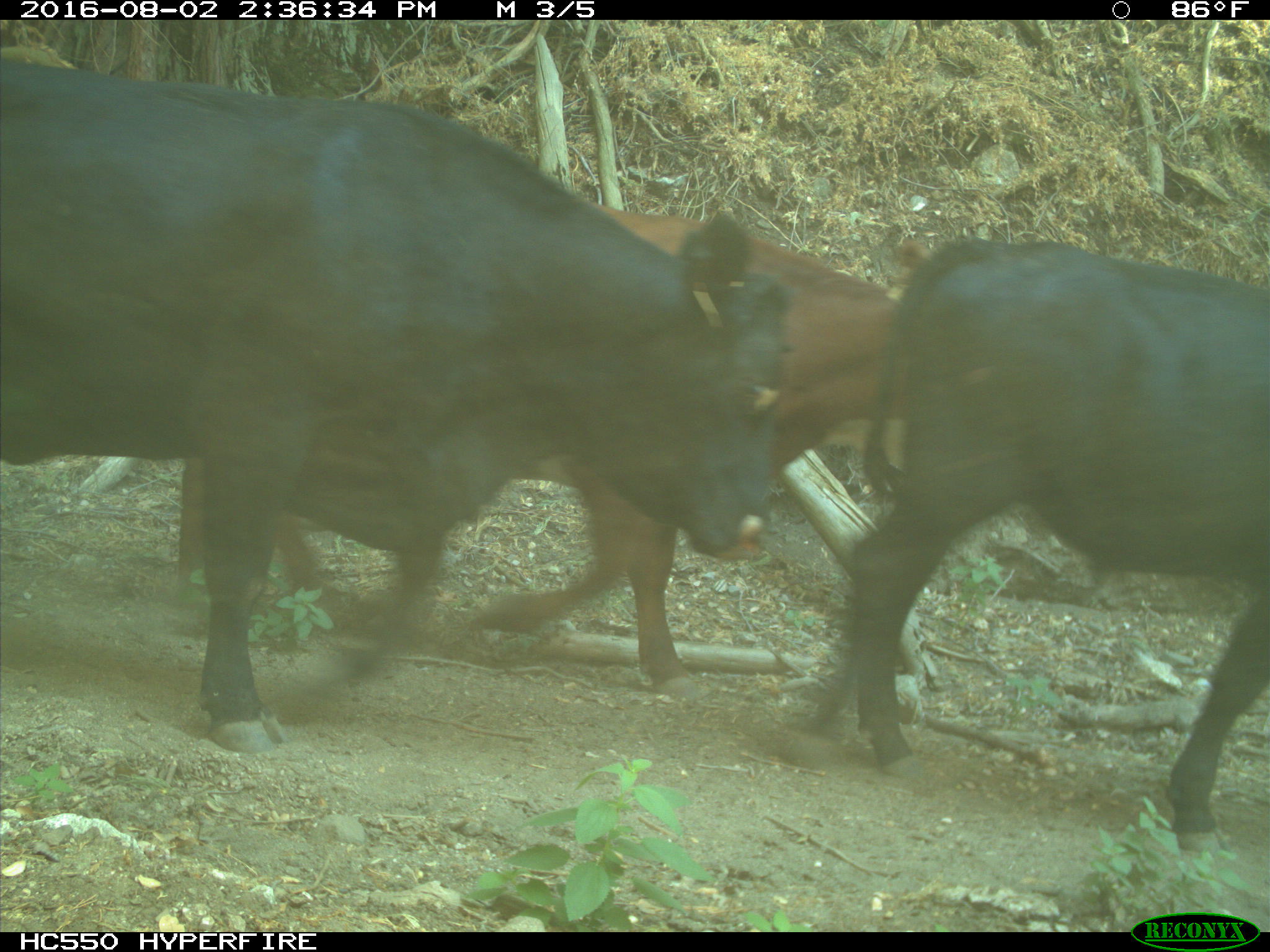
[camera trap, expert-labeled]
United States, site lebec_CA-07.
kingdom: Animalia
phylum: Chordata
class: Mammalia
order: Artiodactyla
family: Bovidae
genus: Bos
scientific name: Bos taurus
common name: domestic cow